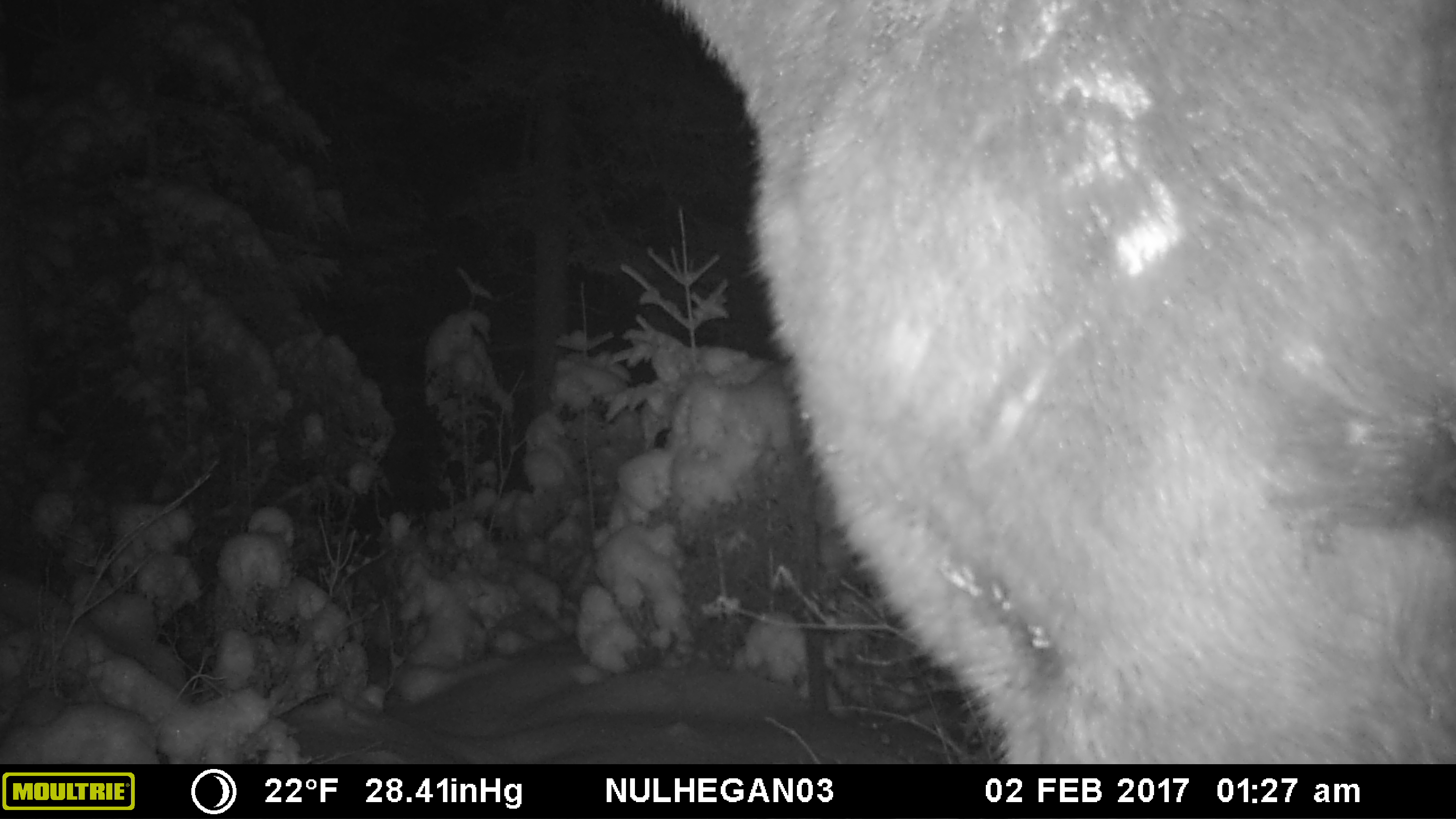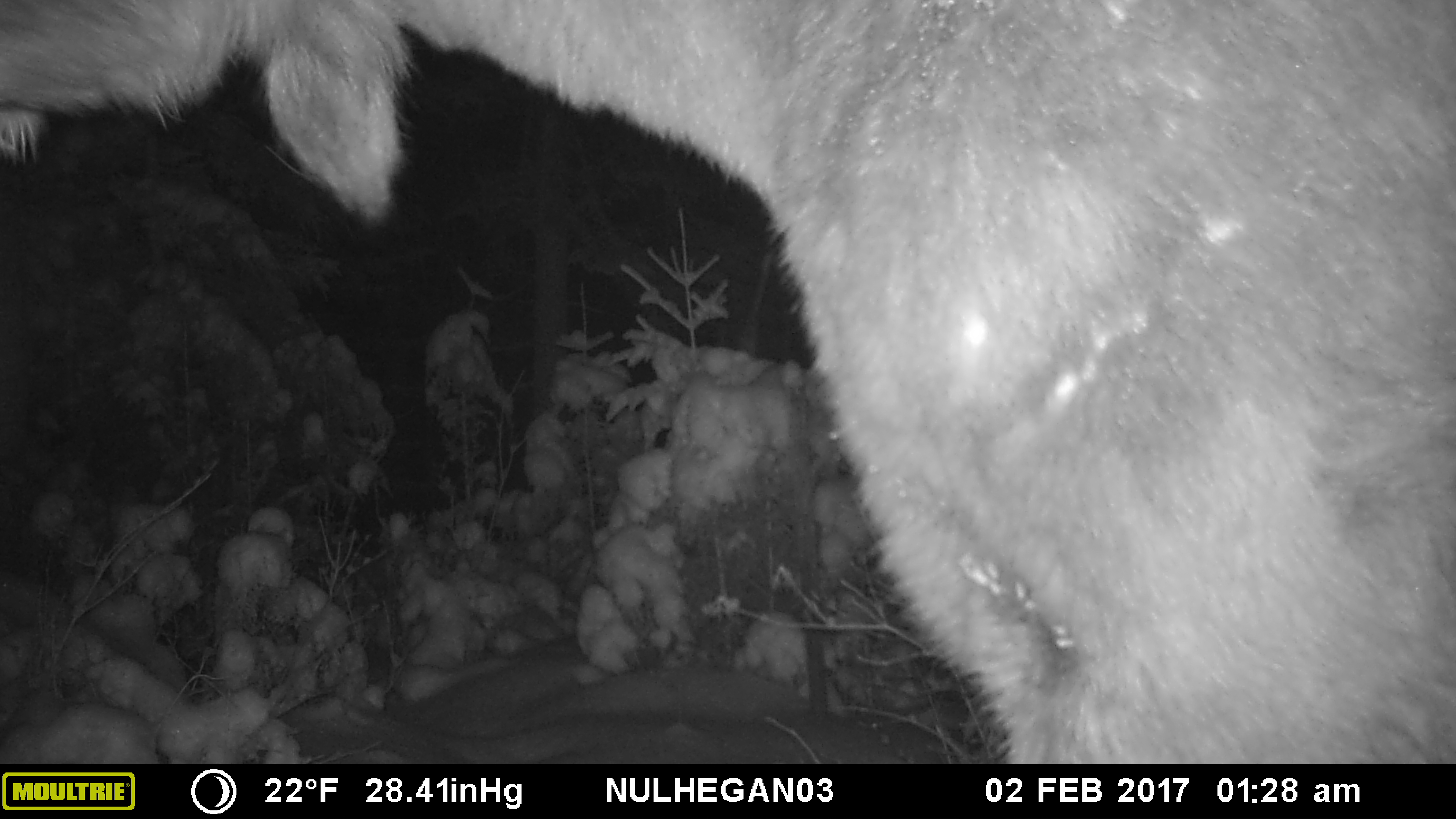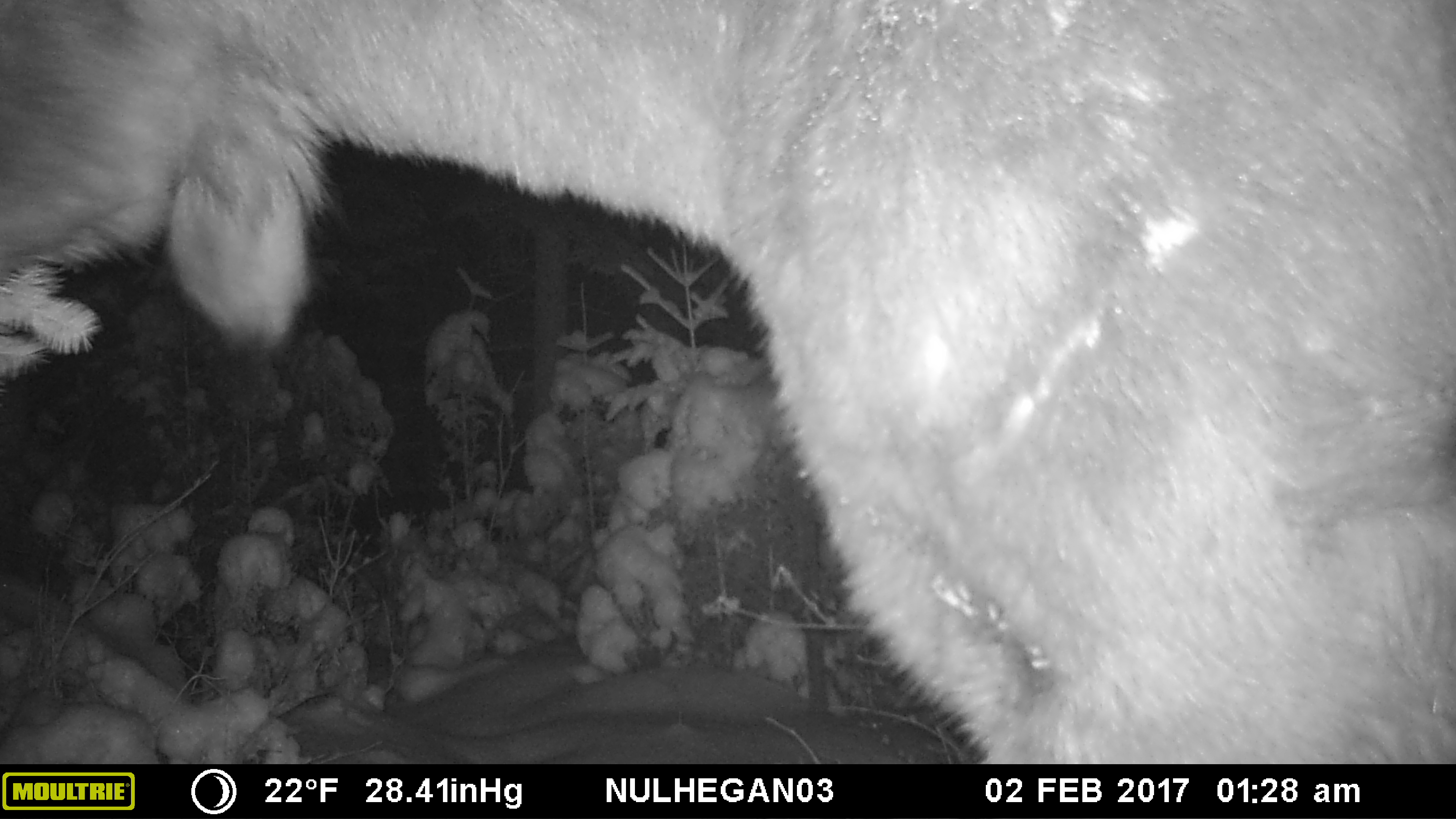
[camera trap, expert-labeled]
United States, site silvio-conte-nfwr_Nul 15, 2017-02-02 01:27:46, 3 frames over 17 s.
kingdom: Animalia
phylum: Chordata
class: Mammalia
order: Artiodactyla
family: Cervidae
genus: Alces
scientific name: Alces alces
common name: moose